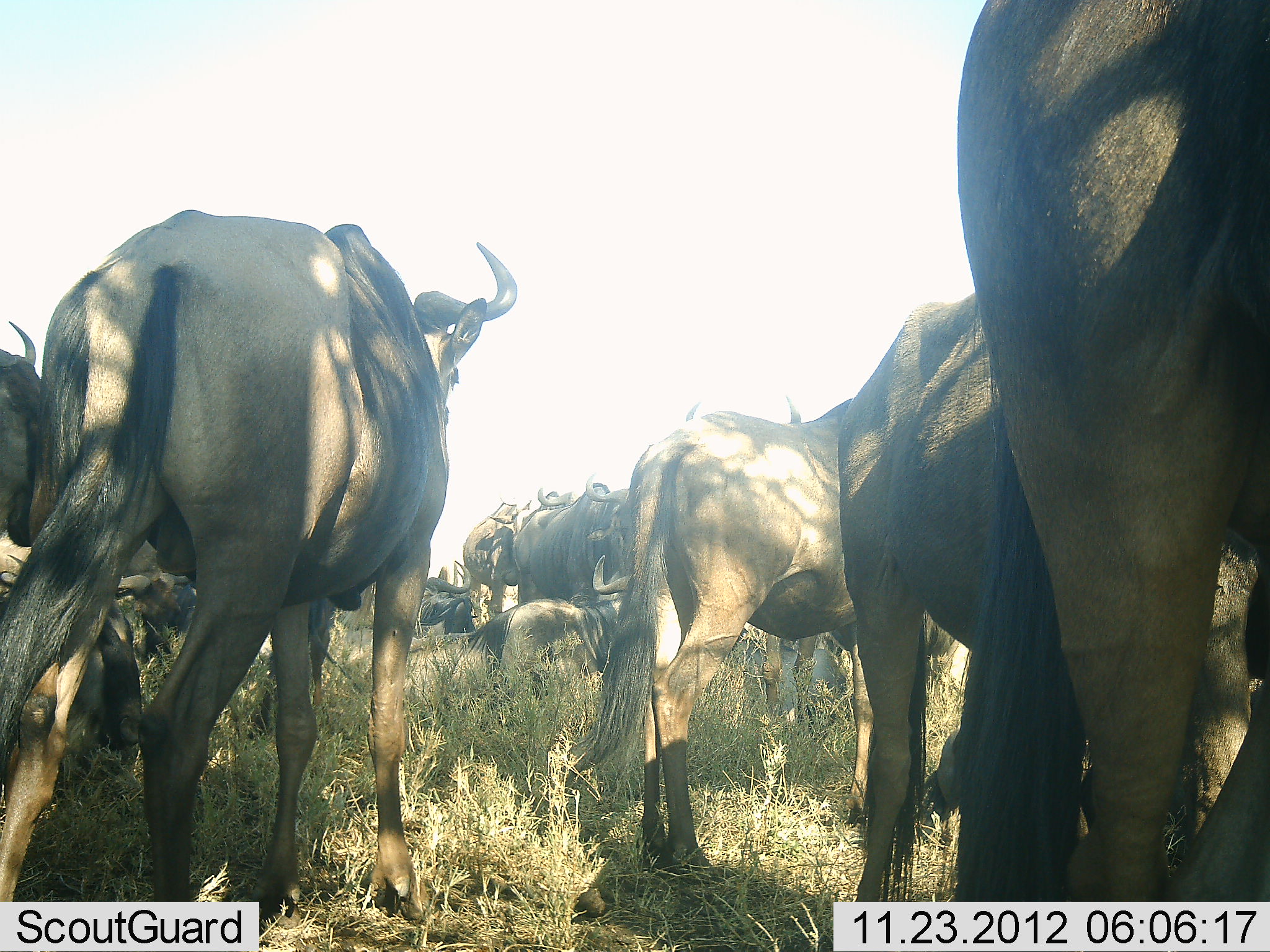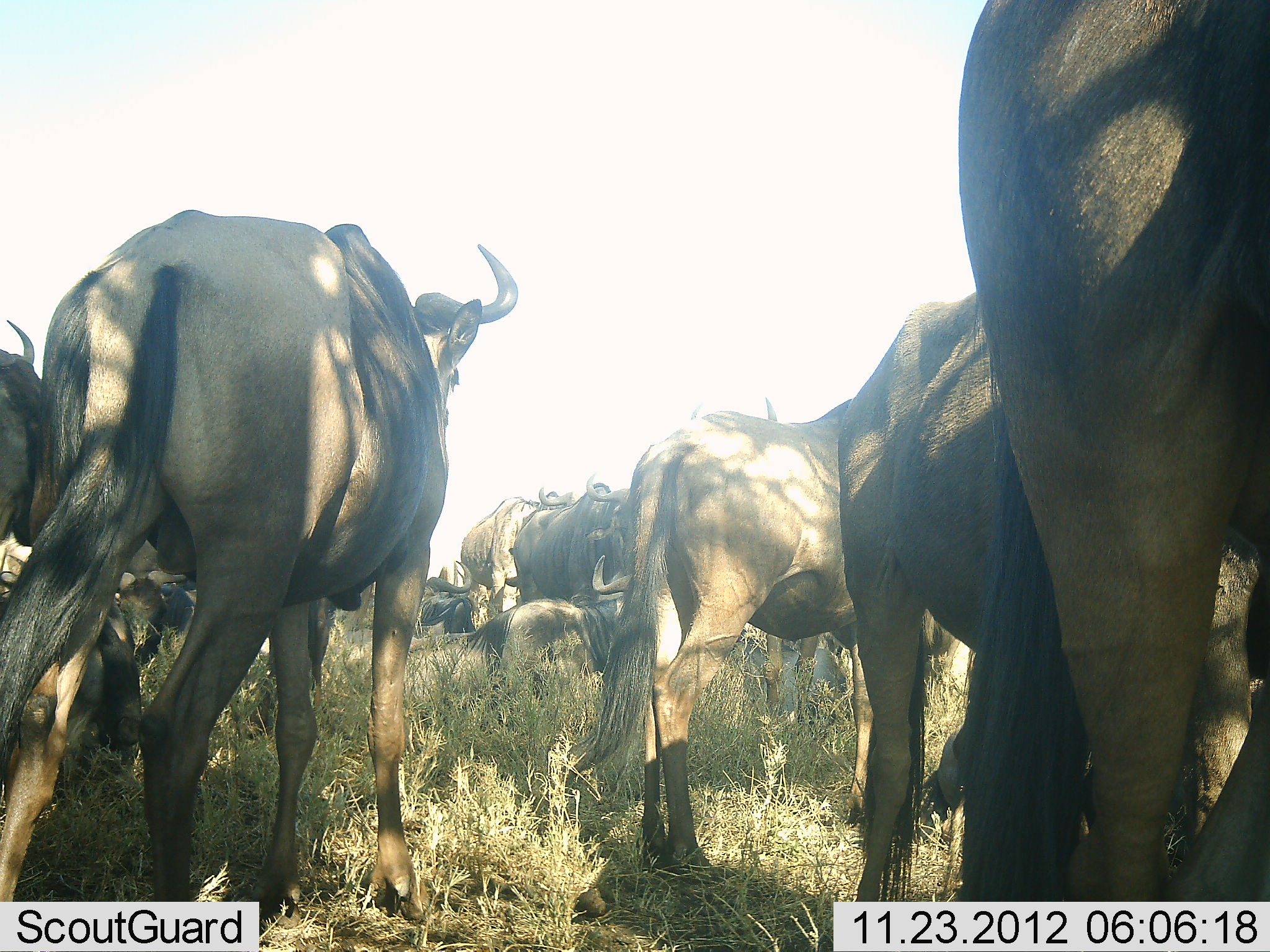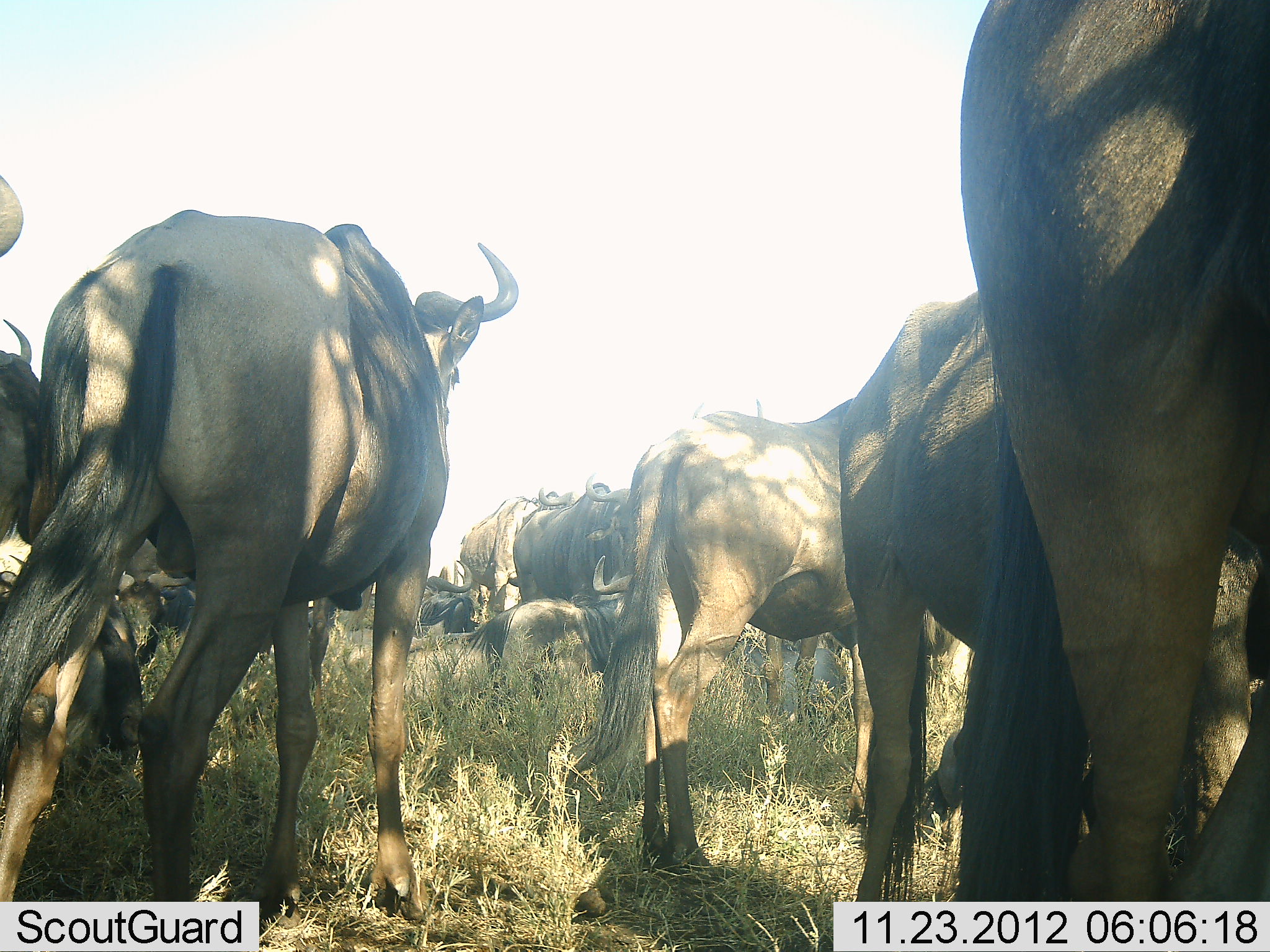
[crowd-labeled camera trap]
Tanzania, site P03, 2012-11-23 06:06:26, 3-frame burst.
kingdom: Animalia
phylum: Chordata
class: Mammalia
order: Artiodactyla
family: Bovidae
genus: Connochaetes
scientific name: Connochaetes taurinus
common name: blue wildebeest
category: wildebeest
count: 11-50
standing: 90%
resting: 80%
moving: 20%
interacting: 10%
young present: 10%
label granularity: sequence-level